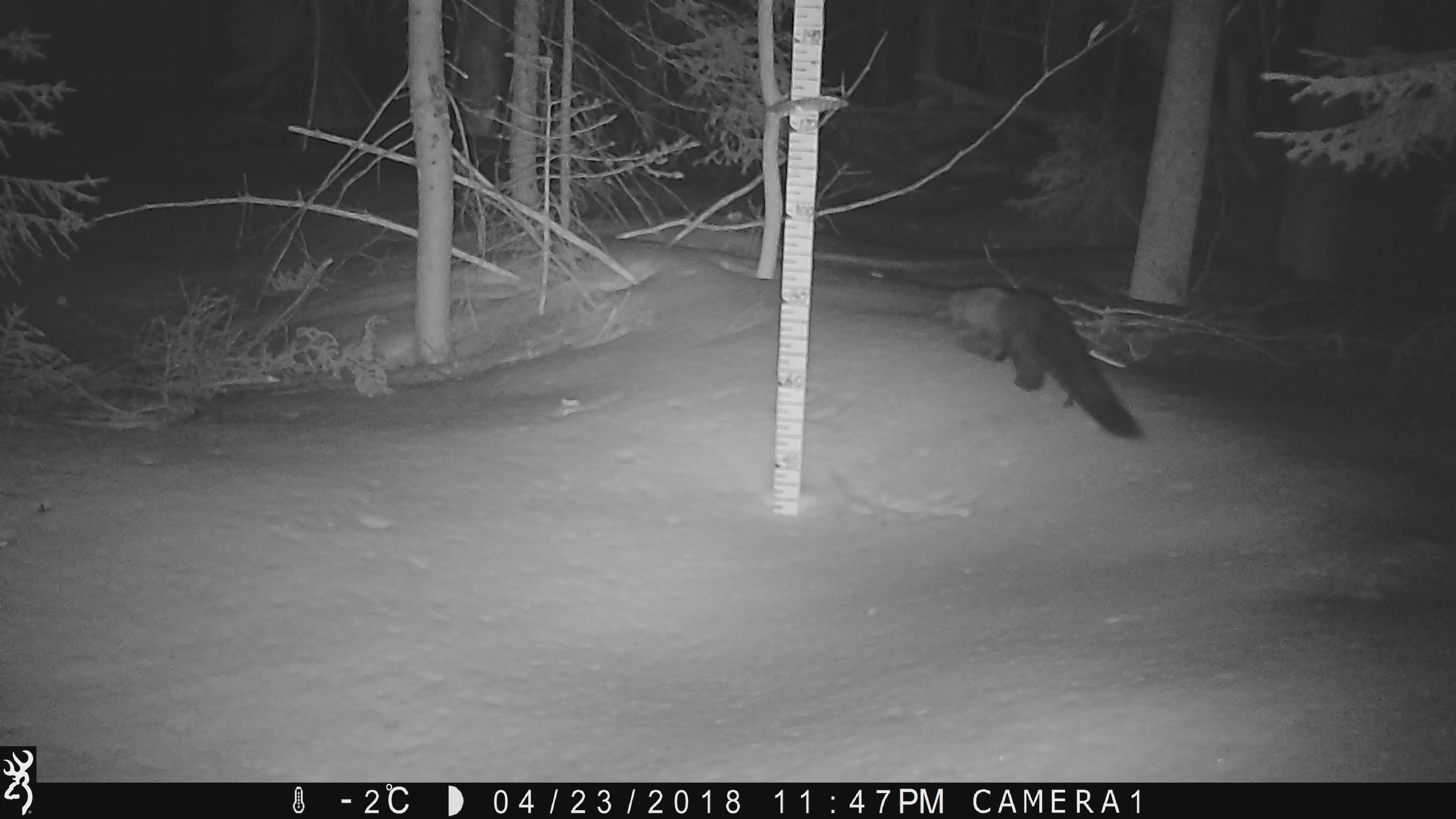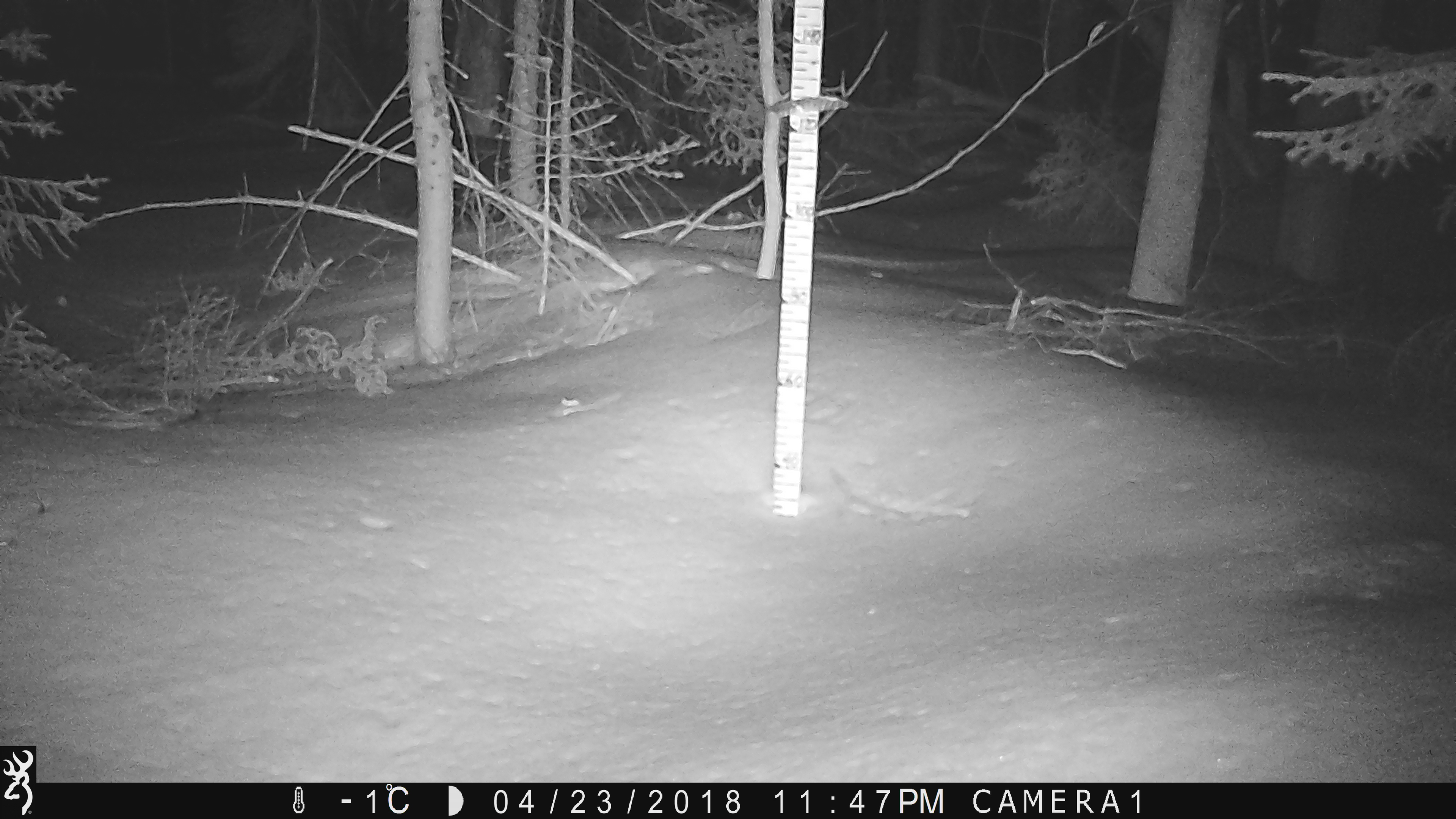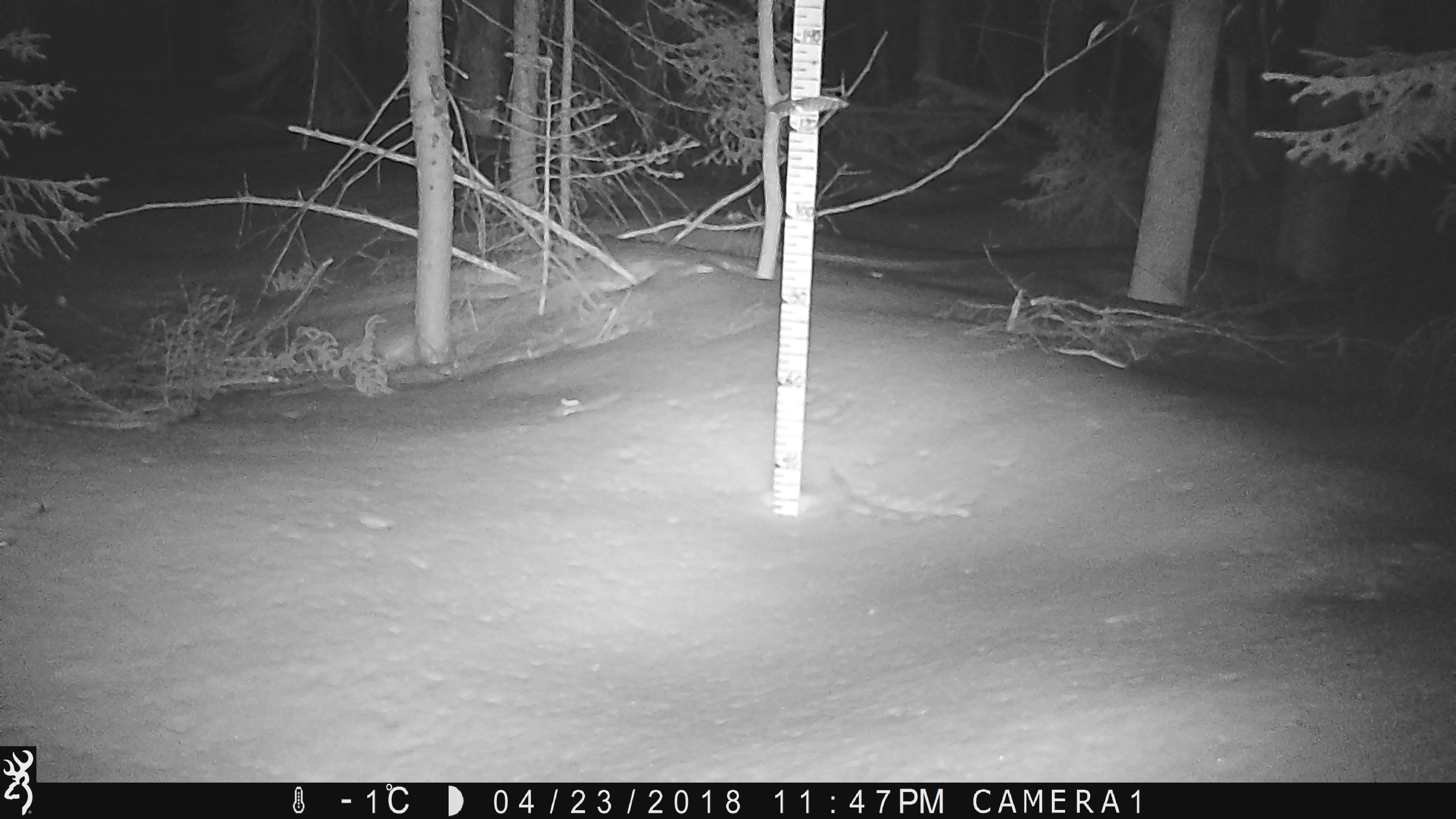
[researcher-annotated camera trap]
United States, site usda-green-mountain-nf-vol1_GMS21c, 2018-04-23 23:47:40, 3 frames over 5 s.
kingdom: Animalia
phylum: Chordata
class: Mammalia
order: Carnivora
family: Mustelidae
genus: Pekania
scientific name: Pekania pennanti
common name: fisher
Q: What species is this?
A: Fisher (Pekania pennanti).